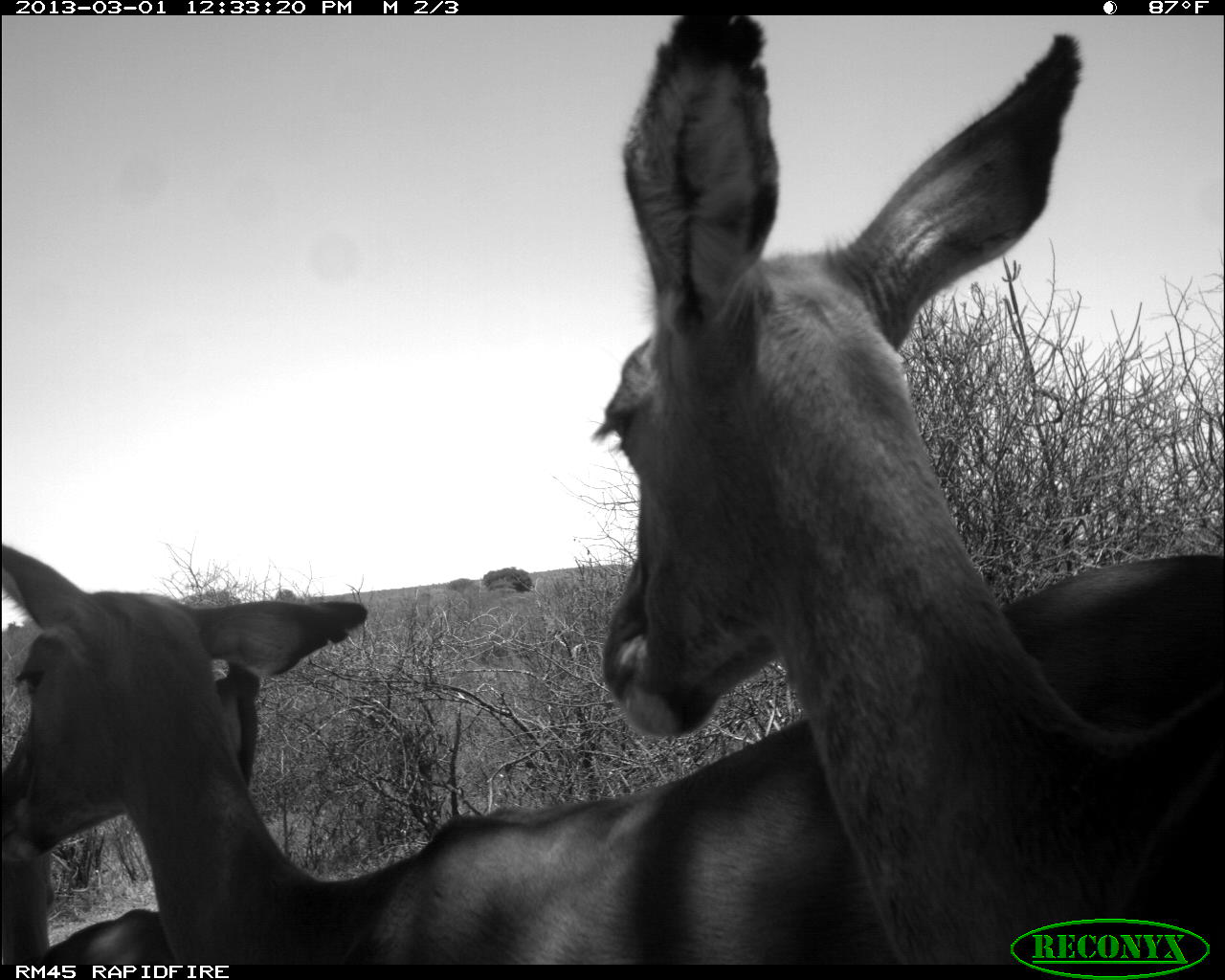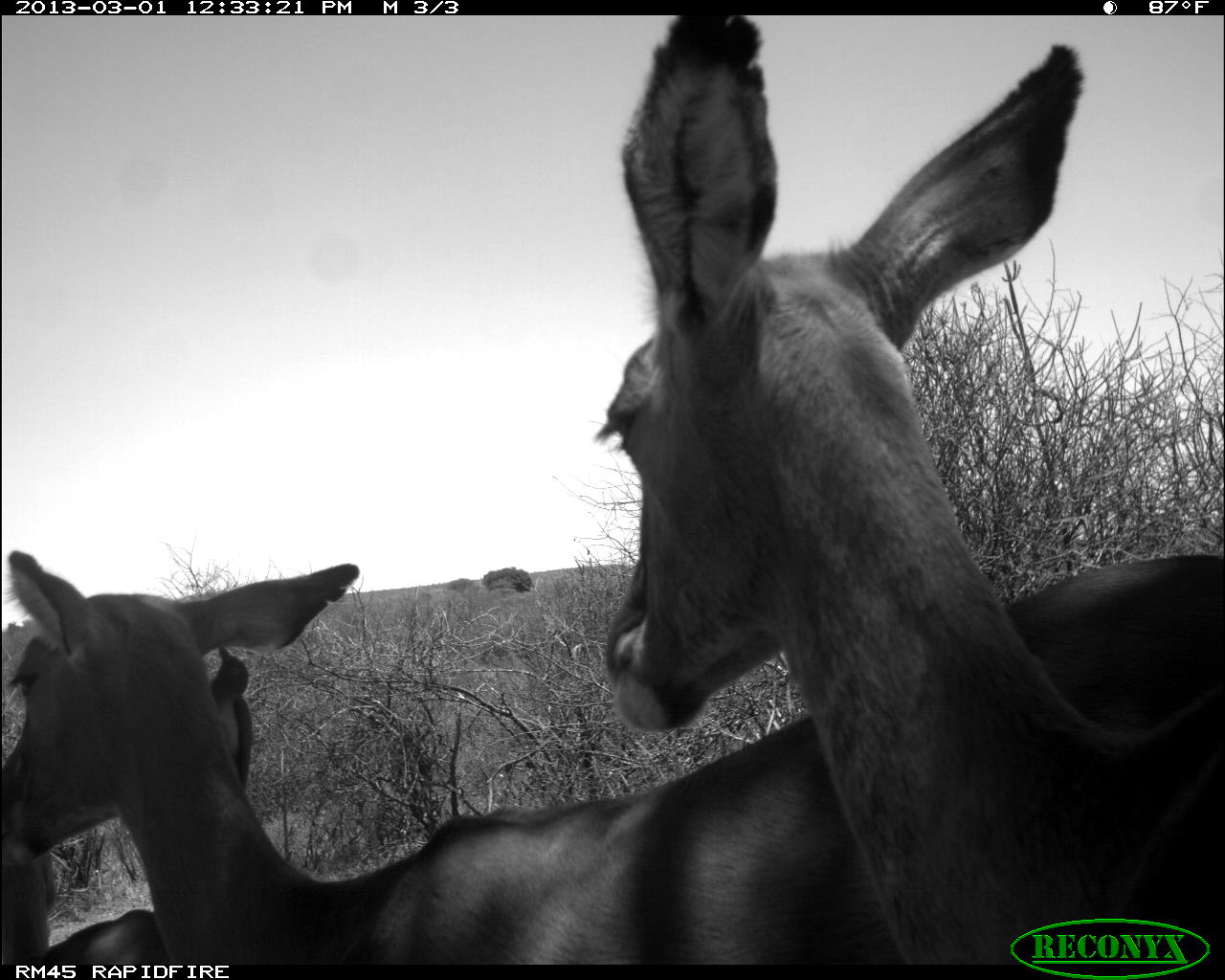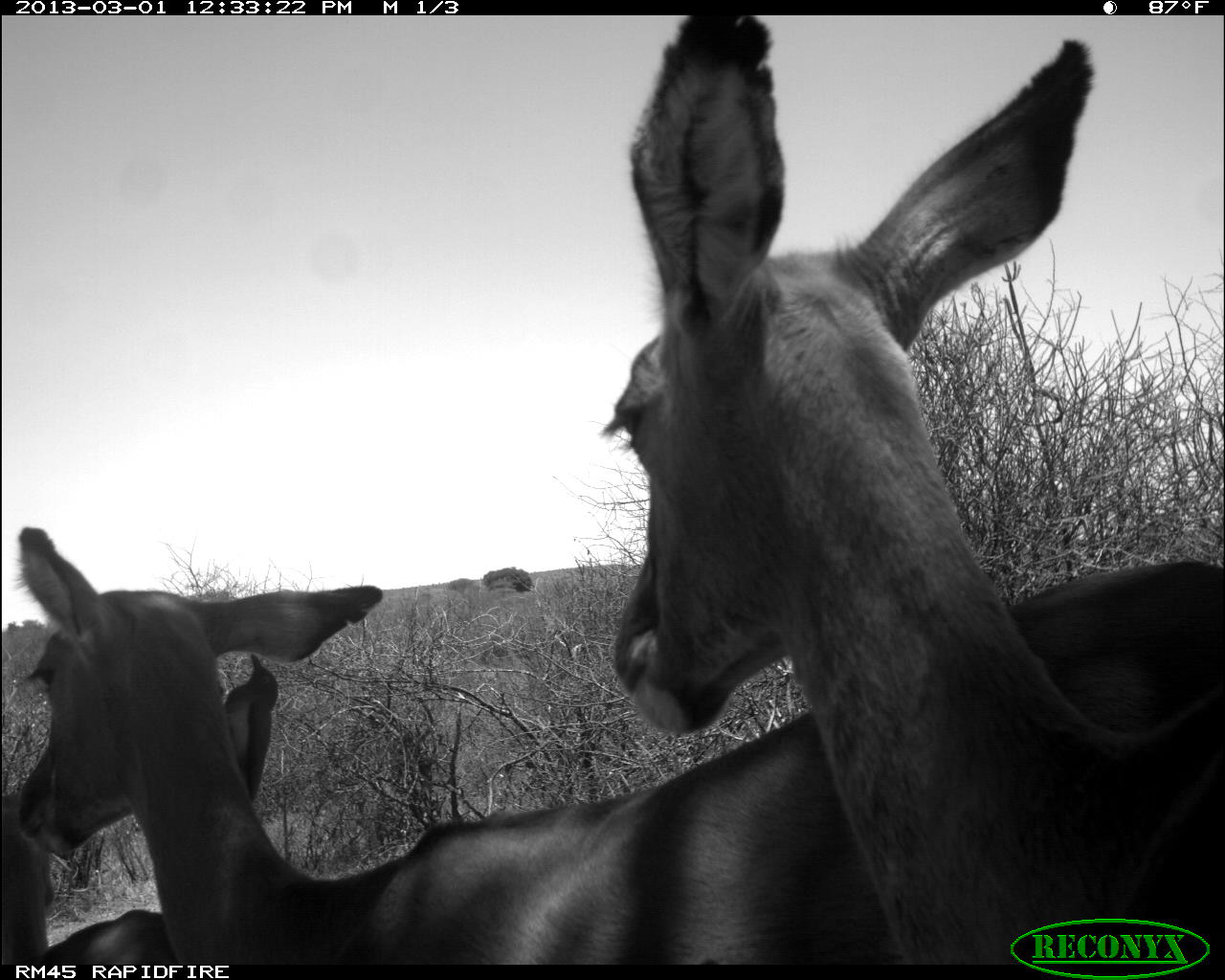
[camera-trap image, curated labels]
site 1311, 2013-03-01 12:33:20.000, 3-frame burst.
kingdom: Animalia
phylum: Chordata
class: Mammalia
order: Artiodactyla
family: Bovidae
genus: Aepyceros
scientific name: Aepyceros melampus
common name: impala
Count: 3.